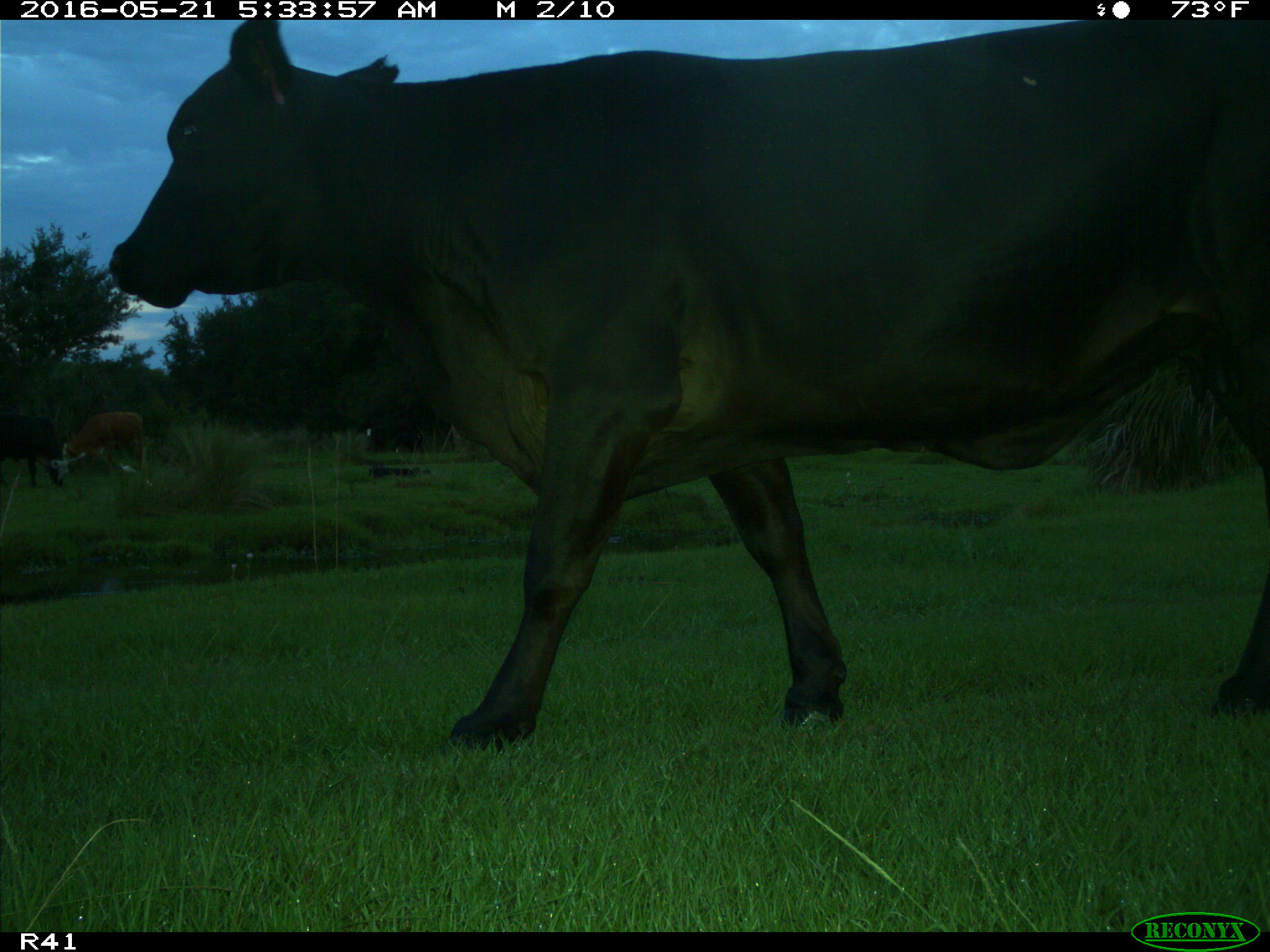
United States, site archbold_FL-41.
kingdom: Animalia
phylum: Chordata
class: Mammalia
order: Artiodactyla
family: Bovidae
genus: Bos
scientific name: Bos taurus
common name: domestic cow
Bos taurus (domestic cow).